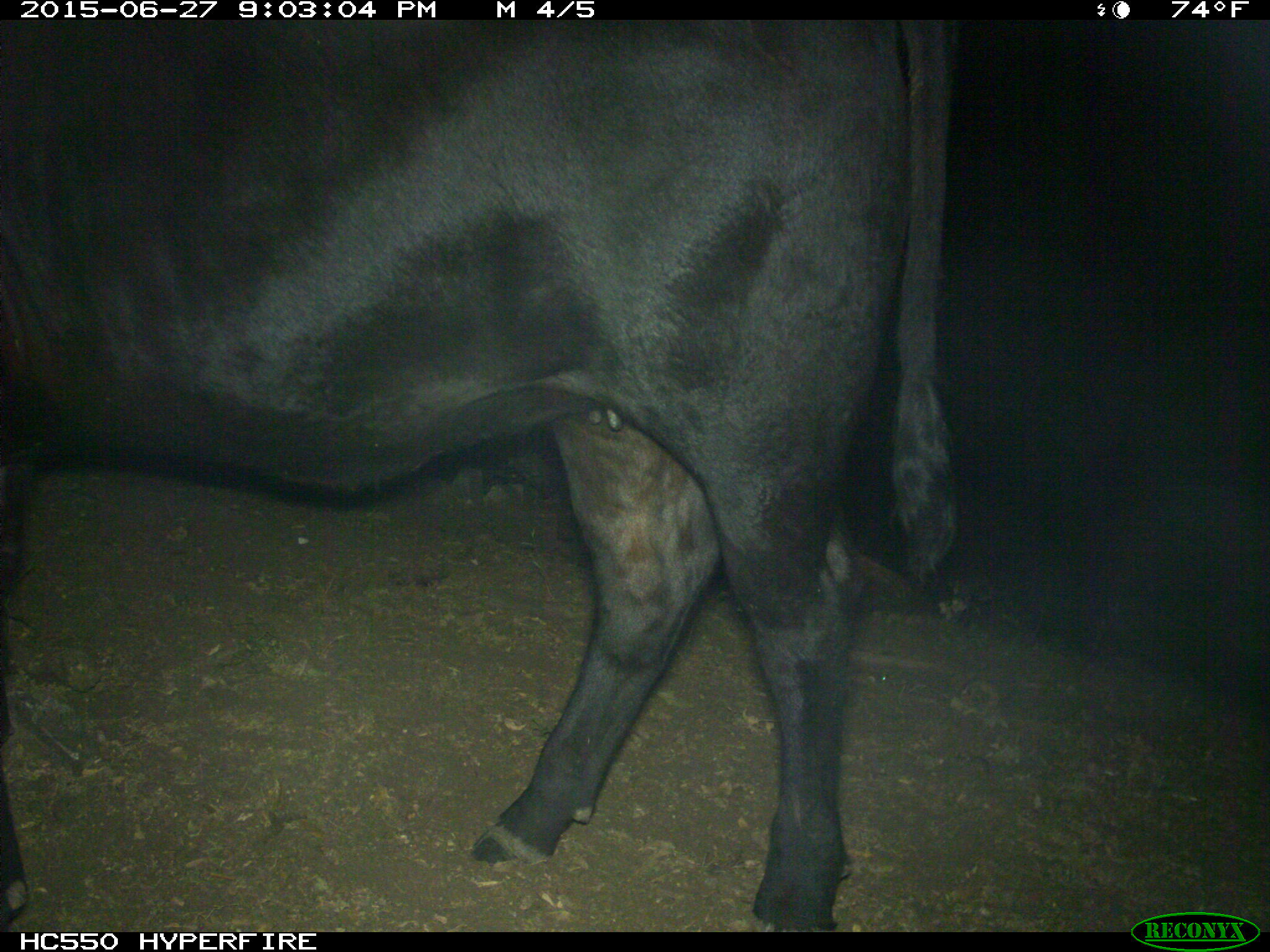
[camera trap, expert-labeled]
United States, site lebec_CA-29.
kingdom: Animalia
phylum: Chordata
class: Mammalia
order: Artiodactyla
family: Bovidae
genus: Bos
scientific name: Bos taurus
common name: domestic cow